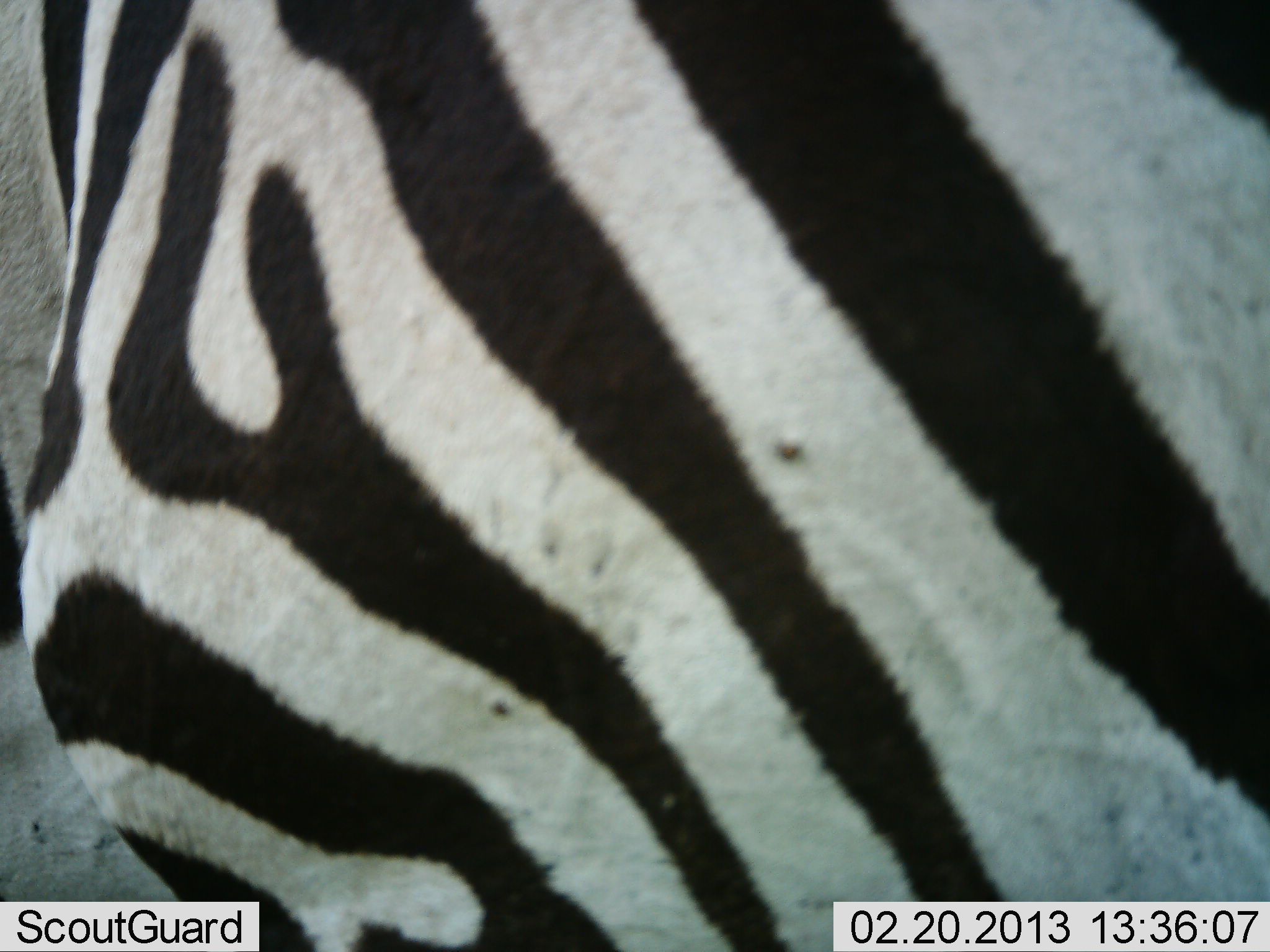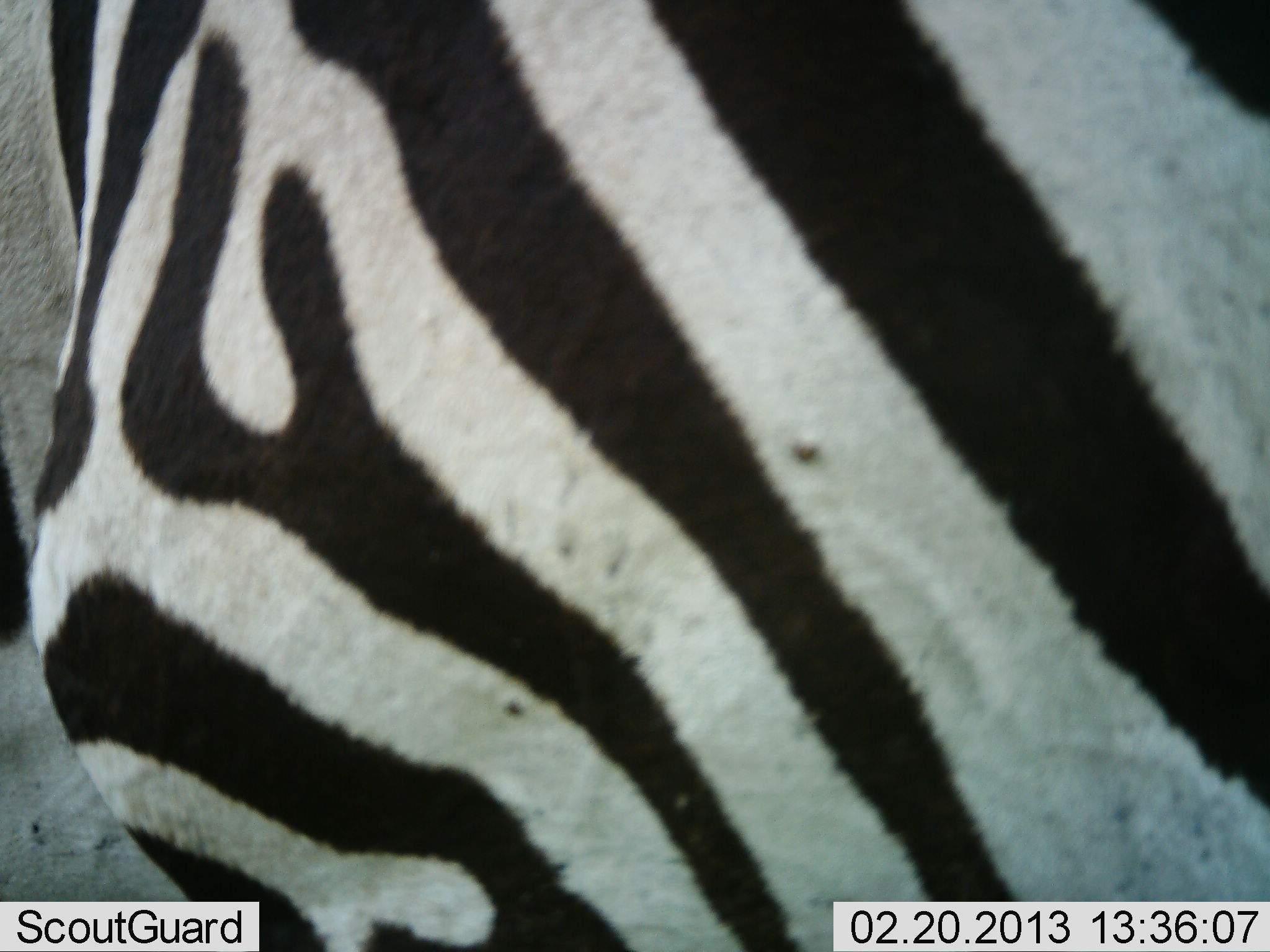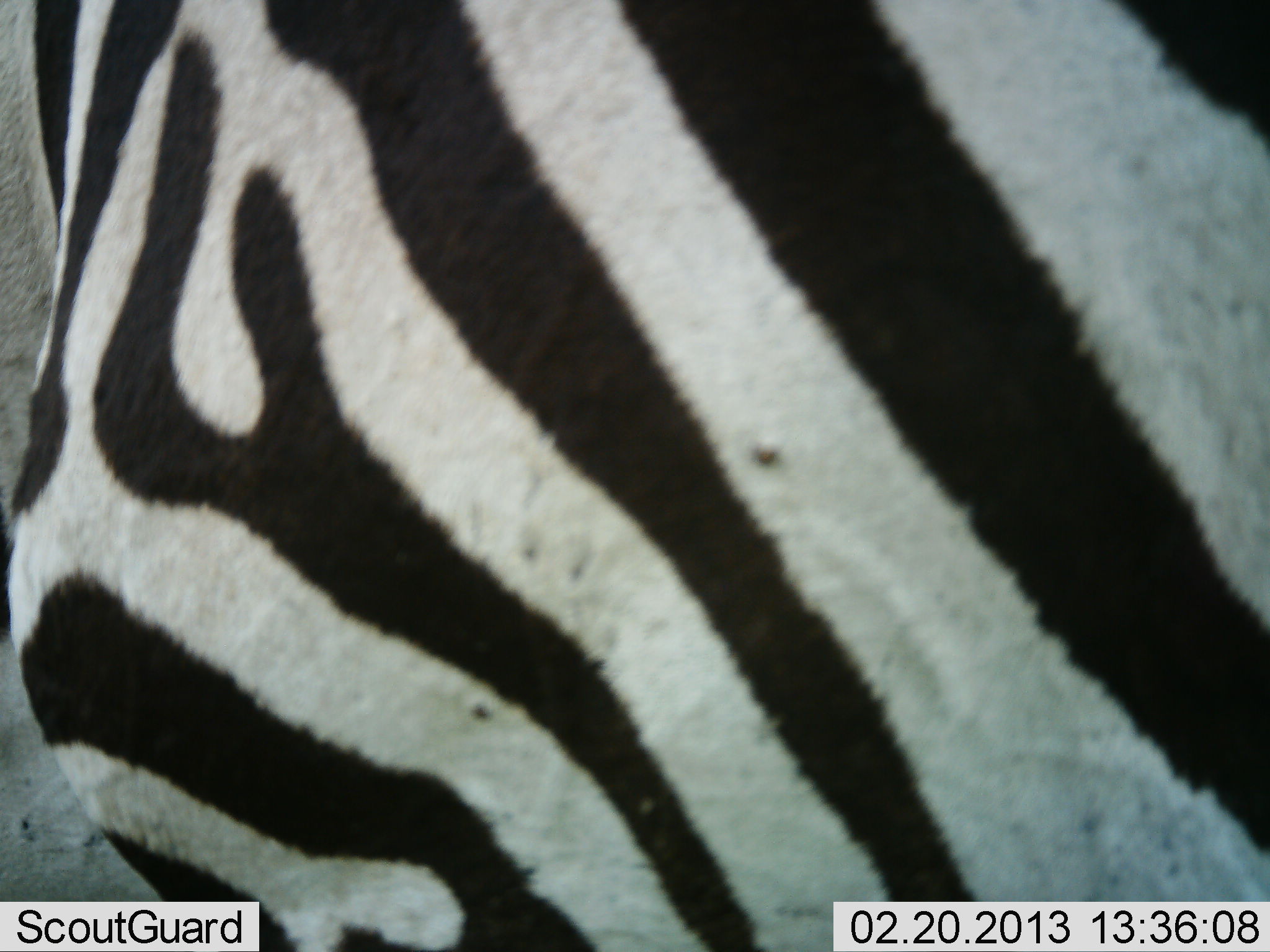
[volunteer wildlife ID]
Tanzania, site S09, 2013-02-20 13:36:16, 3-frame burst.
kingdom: Animalia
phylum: Chordata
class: Mammalia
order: Perissodactyla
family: Equidae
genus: Equus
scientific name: Equus quagga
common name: plains zebra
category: zebra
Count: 1.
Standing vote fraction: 90%.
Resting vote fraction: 0%.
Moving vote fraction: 10%.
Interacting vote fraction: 0%.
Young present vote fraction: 0%.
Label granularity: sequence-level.